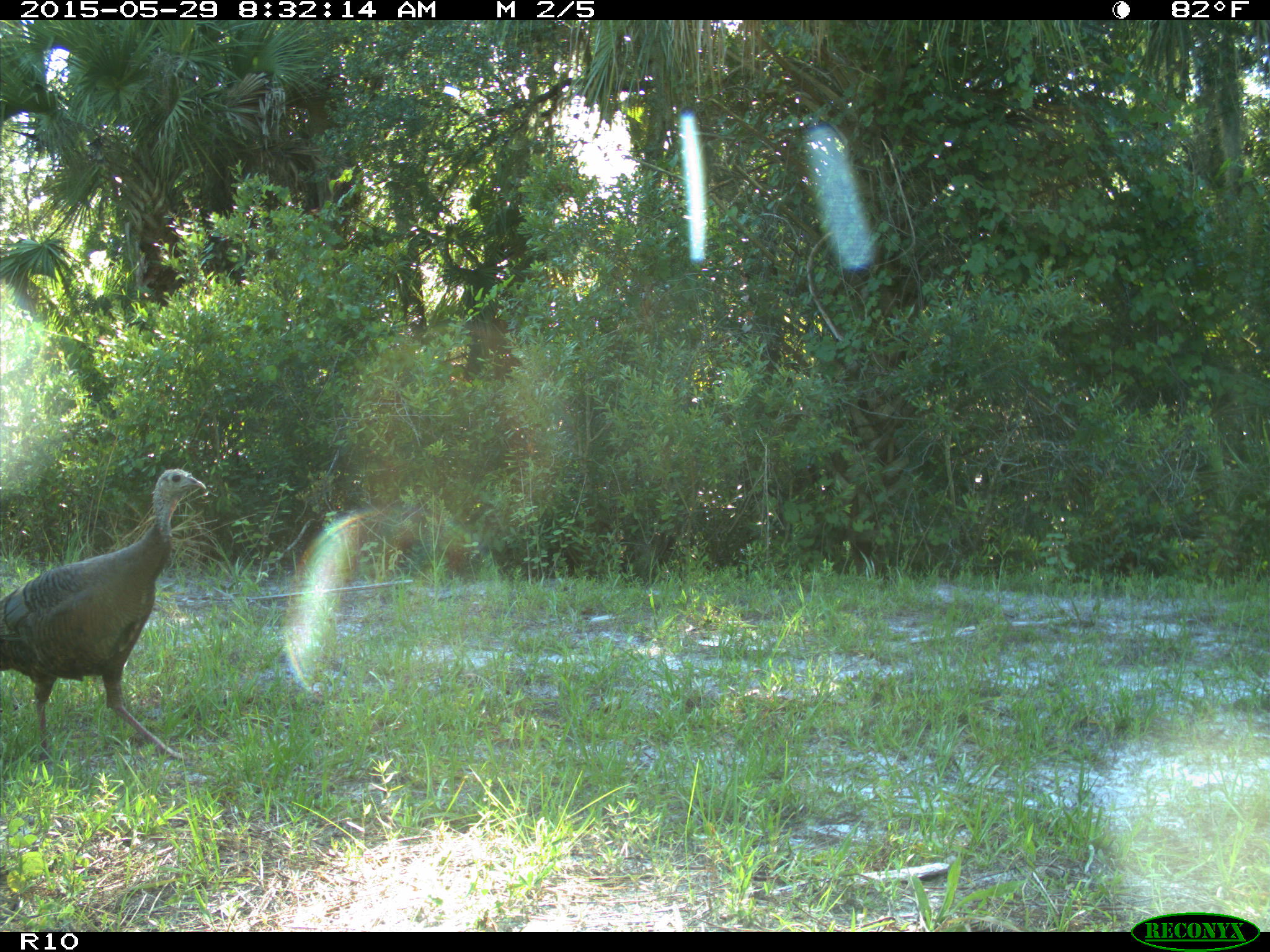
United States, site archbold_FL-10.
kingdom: Animalia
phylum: Chordata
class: Aves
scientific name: Aves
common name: birds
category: unidentified bird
Unidentified bird (birds) (Aves).